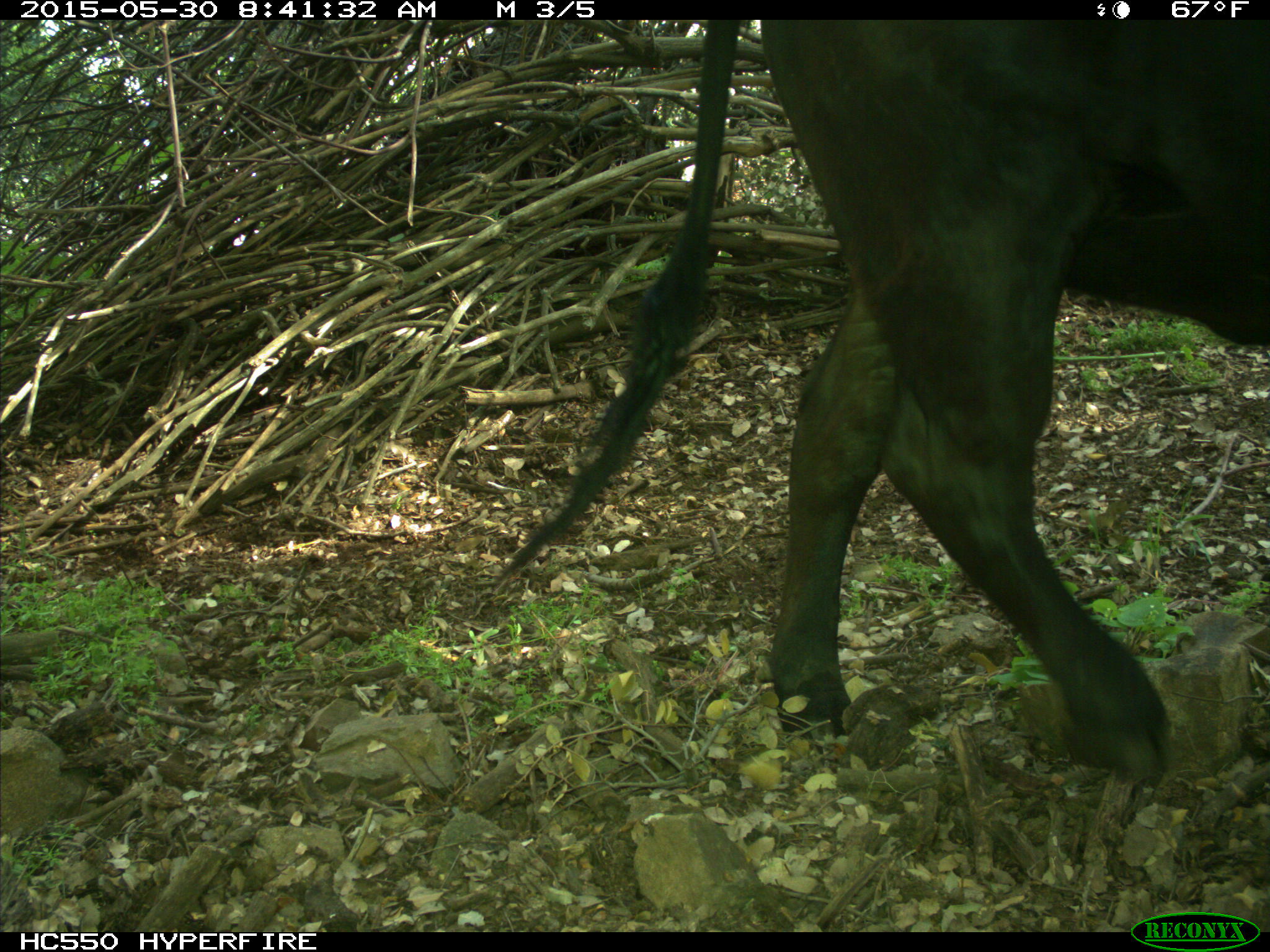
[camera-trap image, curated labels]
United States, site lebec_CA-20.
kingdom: Animalia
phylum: Chordata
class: Mammalia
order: Artiodactyla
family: Bovidae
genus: Bos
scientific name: Bos taurus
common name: domestic cow